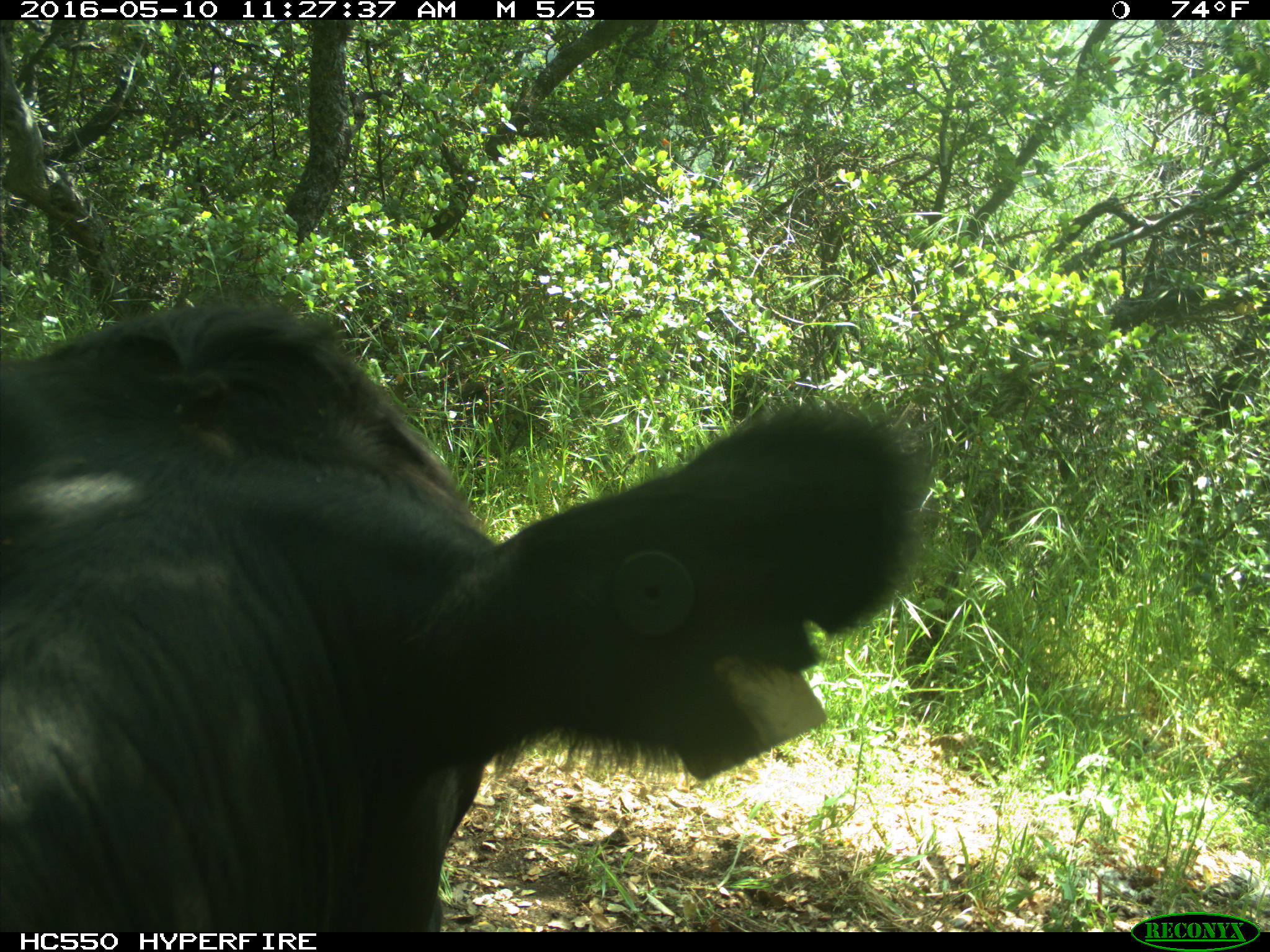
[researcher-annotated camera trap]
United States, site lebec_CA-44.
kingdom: Animalia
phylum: Chordata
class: Mammalia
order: Artiodactyla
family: Bovidae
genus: Bos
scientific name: Bos taurus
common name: domestic cow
Bos taurus (domestic cow).